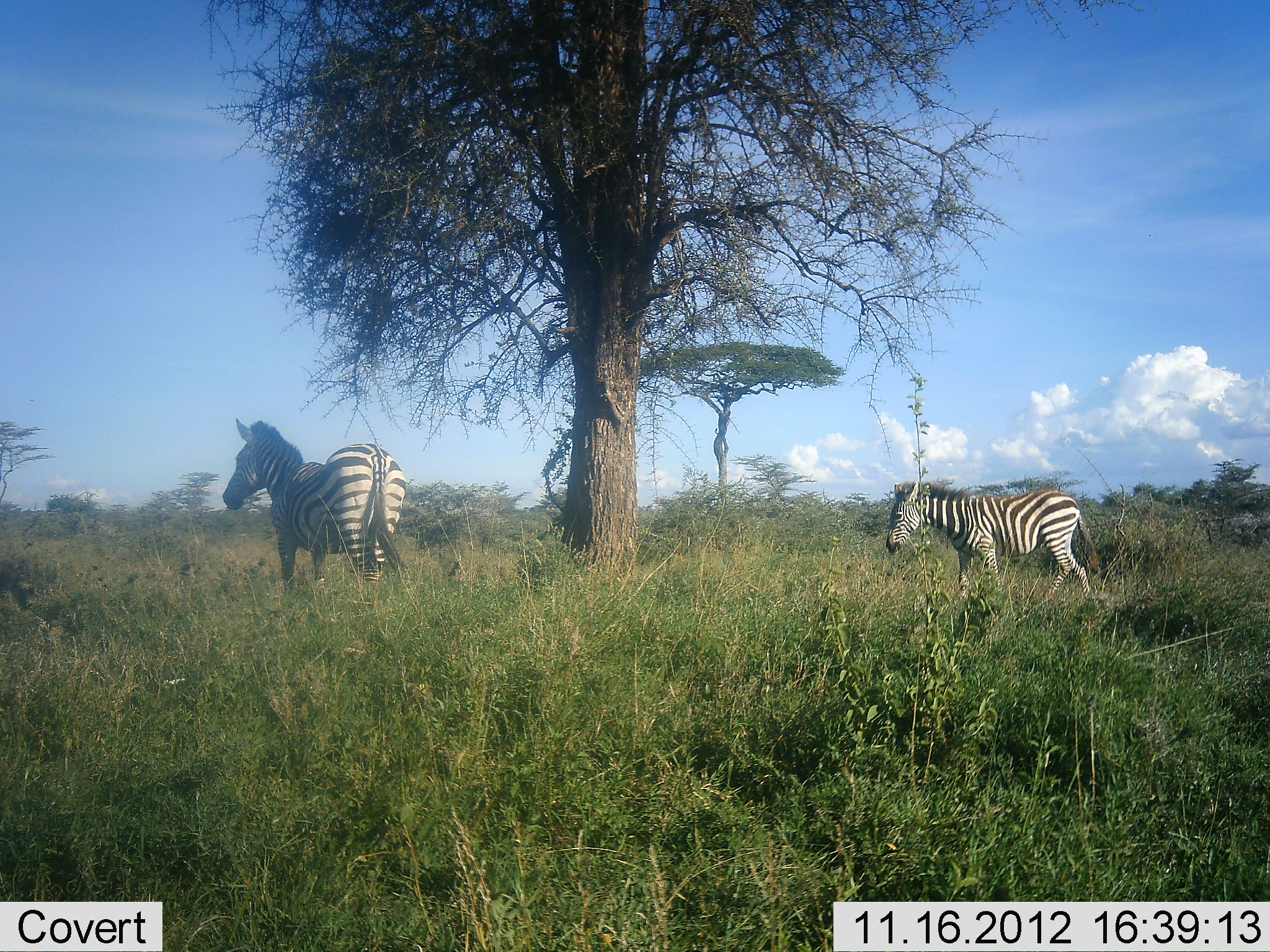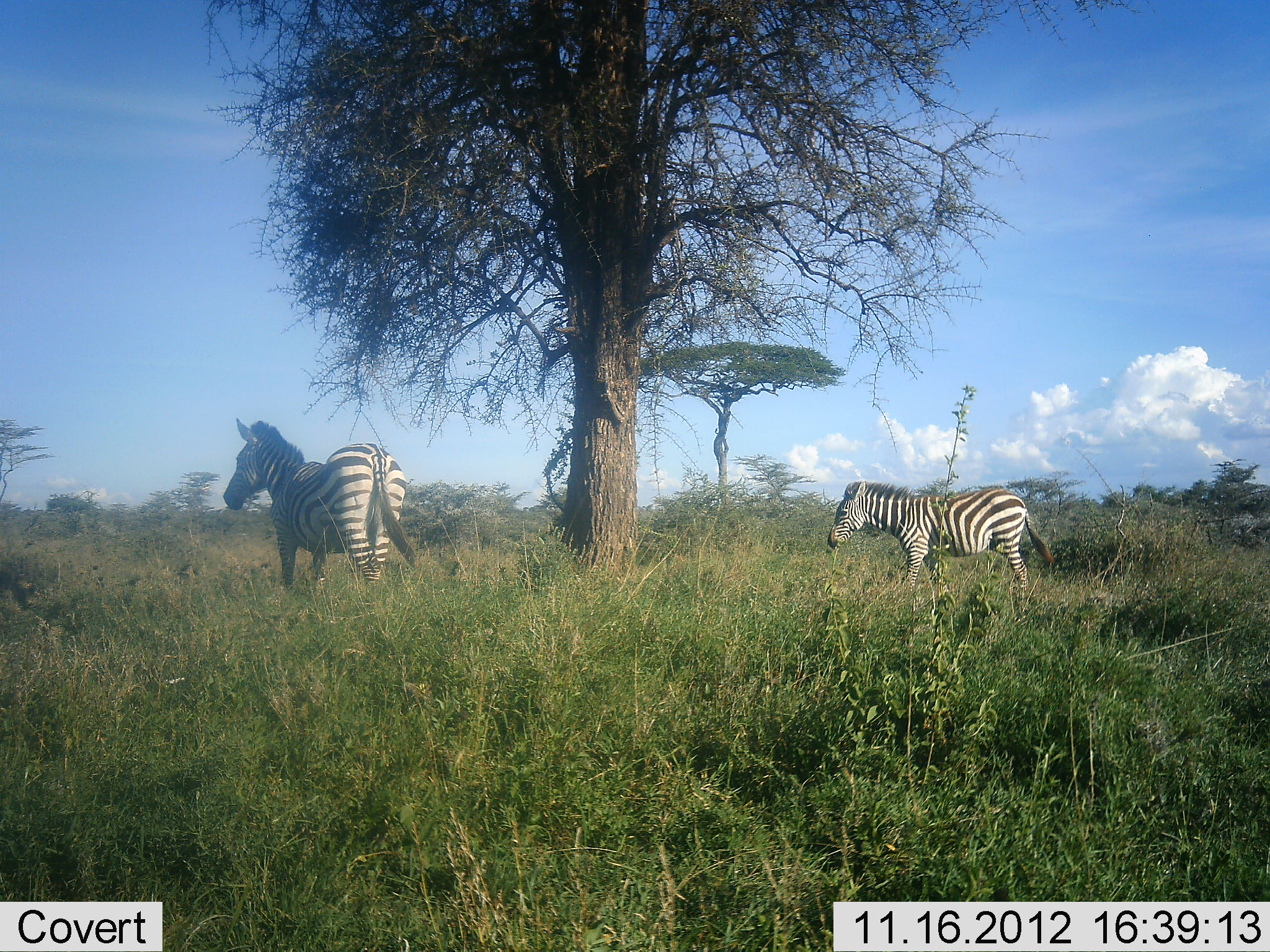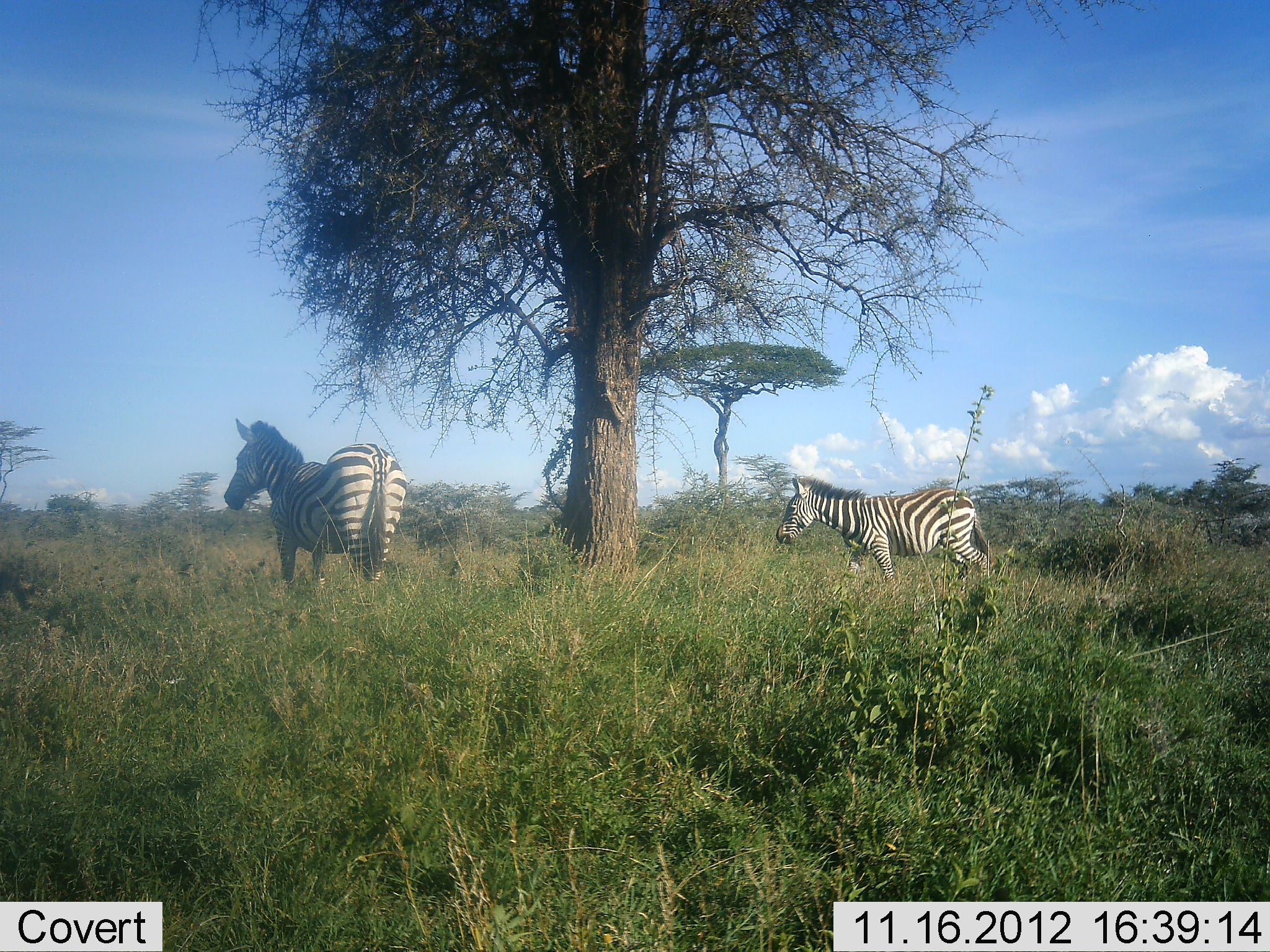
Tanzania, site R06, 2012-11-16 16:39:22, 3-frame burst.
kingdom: Animalia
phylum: Chordata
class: Mammalia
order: Perissodactyla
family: Equidae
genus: Equus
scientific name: Equus quagga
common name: plains zebra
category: zebra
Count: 2.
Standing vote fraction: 91%.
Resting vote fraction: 0%.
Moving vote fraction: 64%.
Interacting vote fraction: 0%.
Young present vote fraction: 18%.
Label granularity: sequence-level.